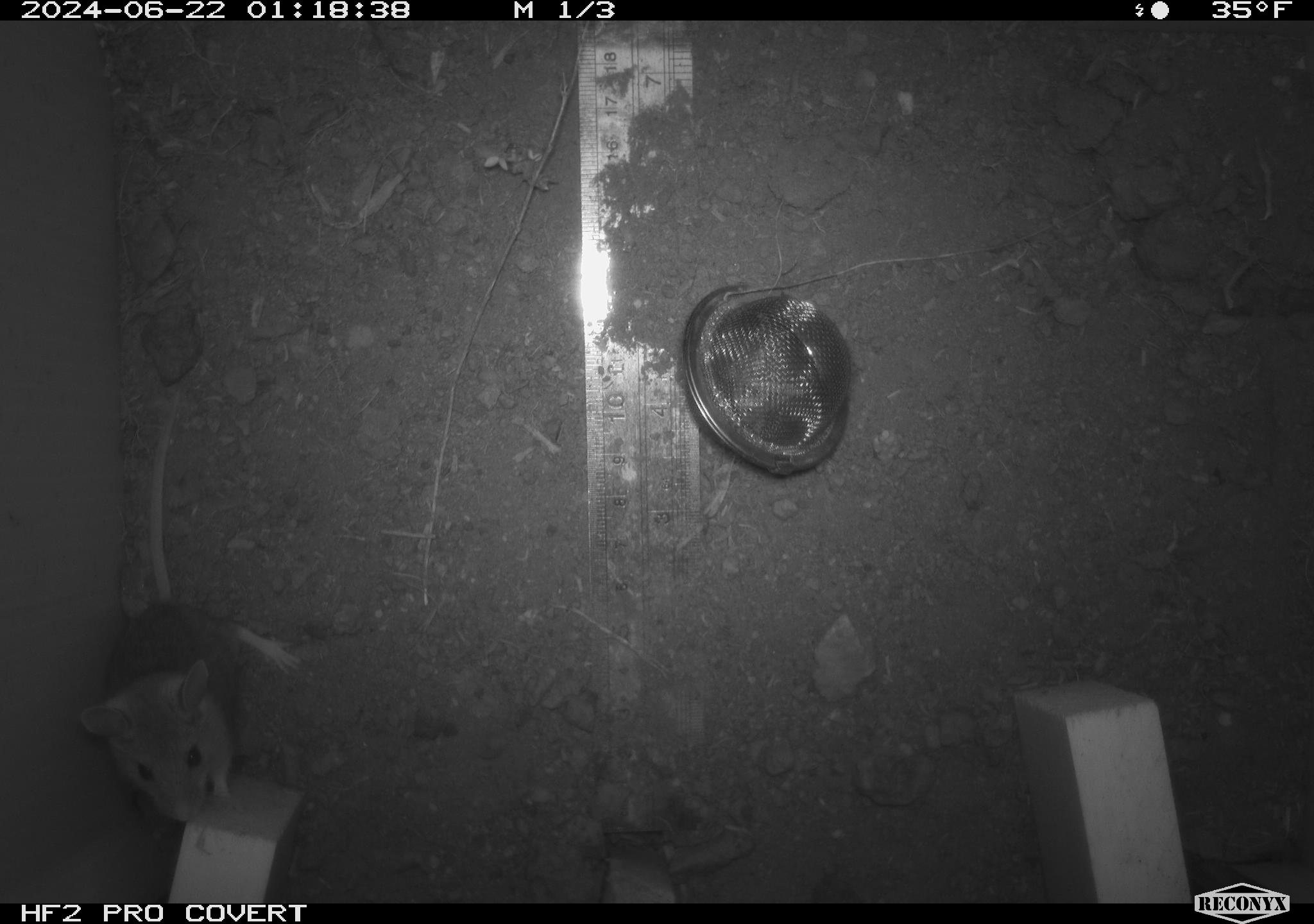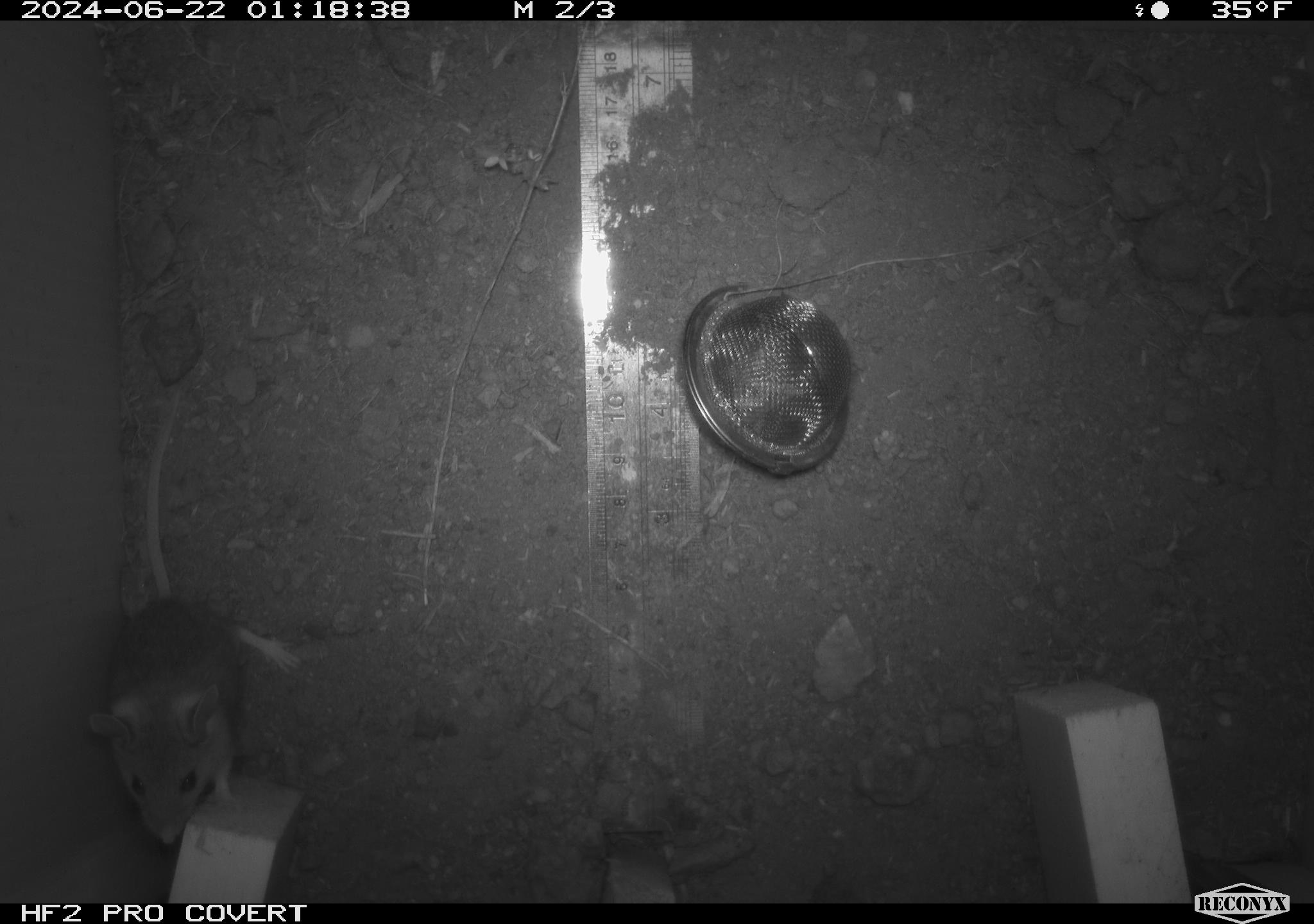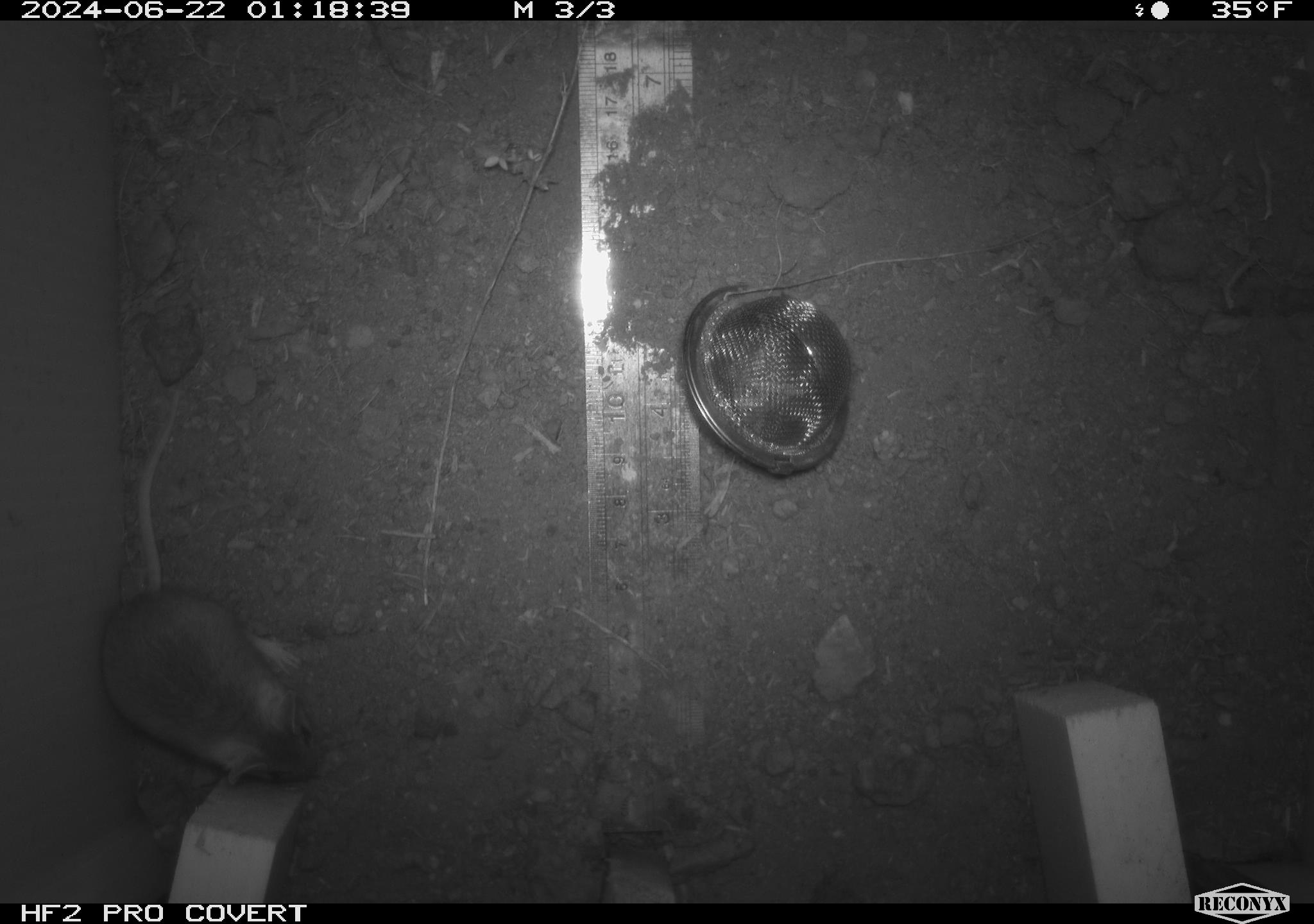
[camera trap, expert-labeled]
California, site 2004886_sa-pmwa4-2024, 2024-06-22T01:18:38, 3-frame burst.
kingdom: Animalia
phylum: Chordata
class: Mammalia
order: Rodentia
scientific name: Rodentia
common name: mouse species